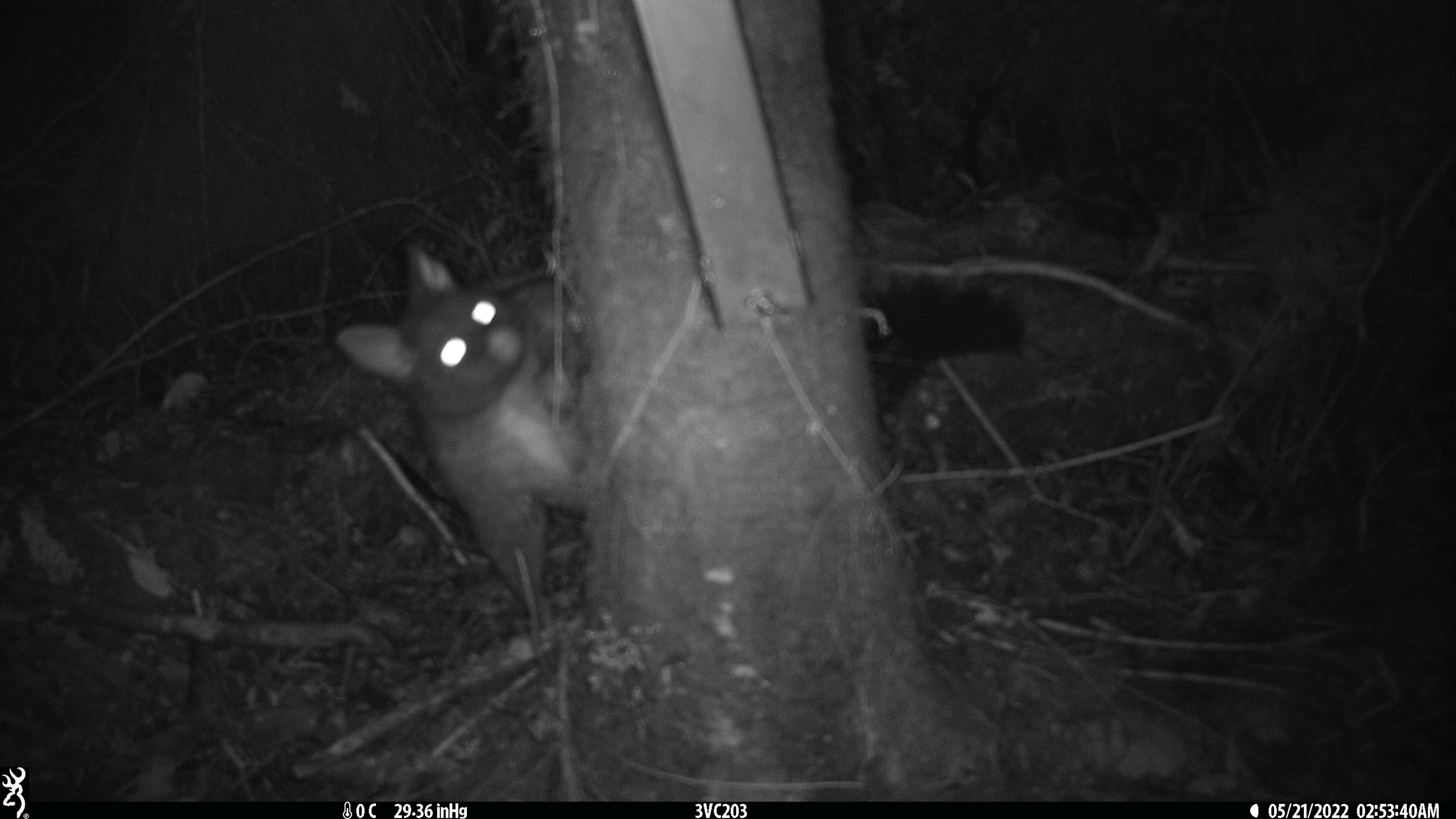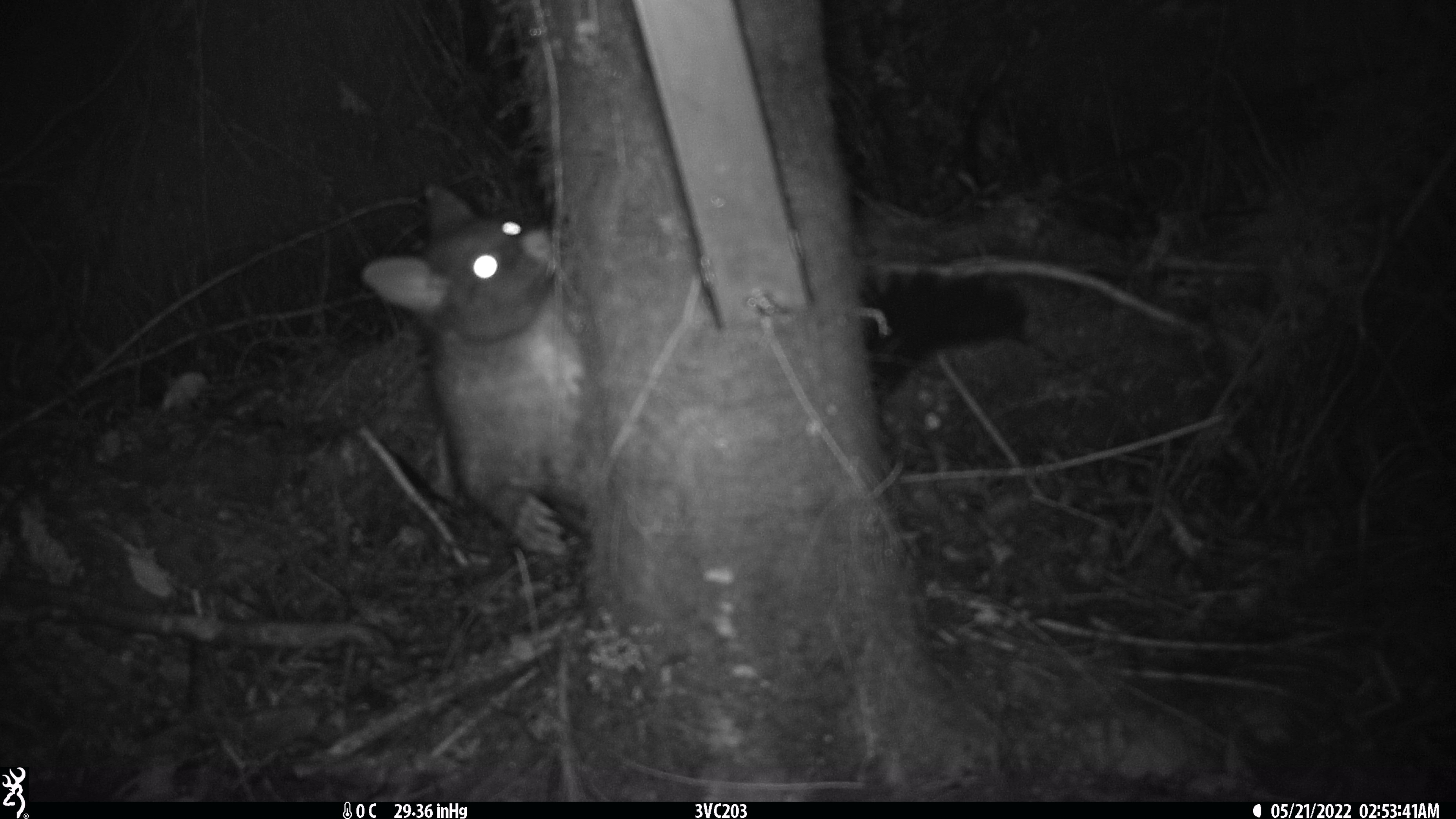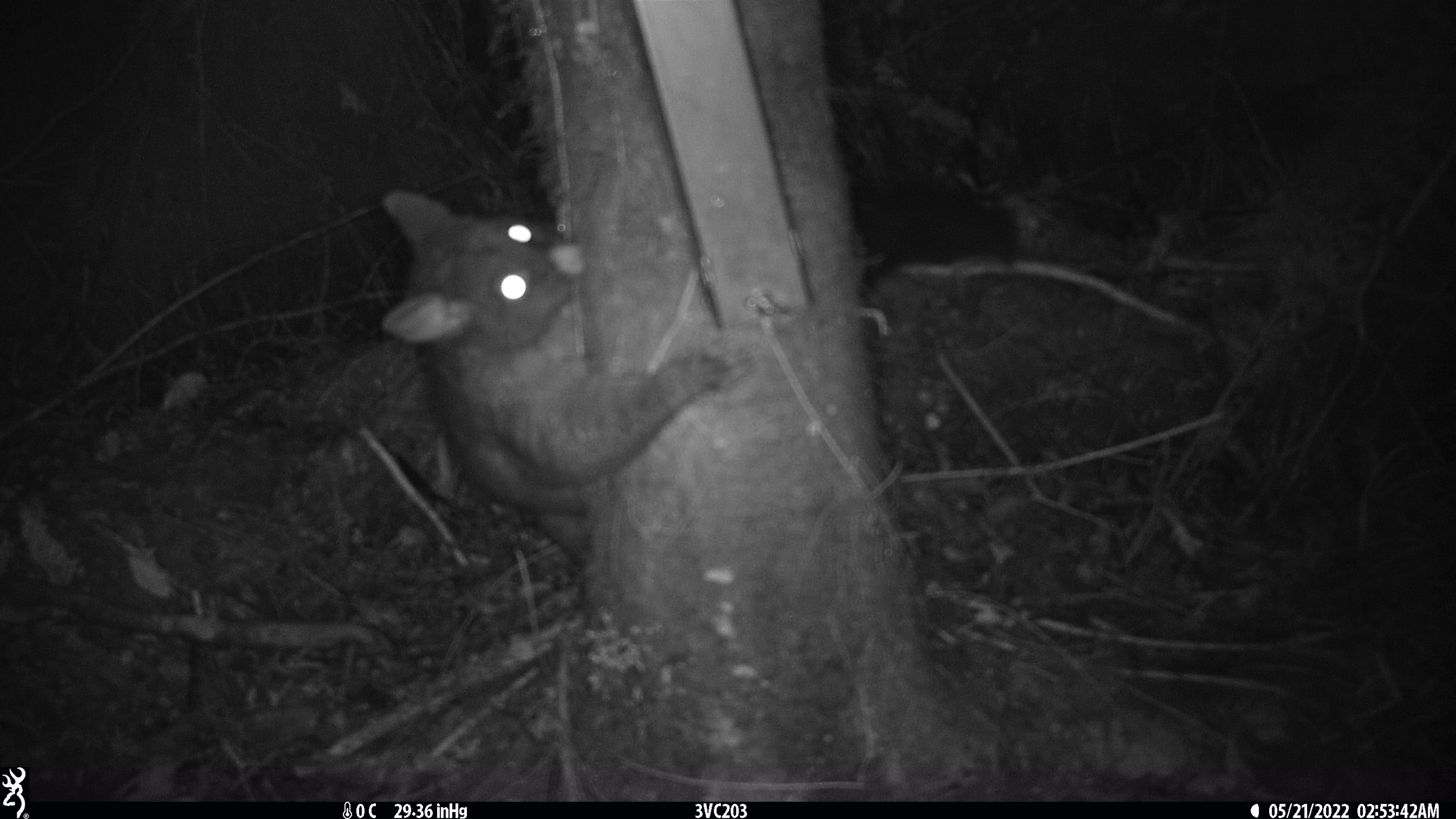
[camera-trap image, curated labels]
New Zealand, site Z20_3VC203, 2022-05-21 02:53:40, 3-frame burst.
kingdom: Animalia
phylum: Chordata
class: Mammalia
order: Diprotodontia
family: Phalangeridae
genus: Trichosurus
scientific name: Trichosurus vulpecula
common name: common brushtail possum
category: possum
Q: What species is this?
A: Possum (common brushtail possum) (Trichosurus vulpecula).